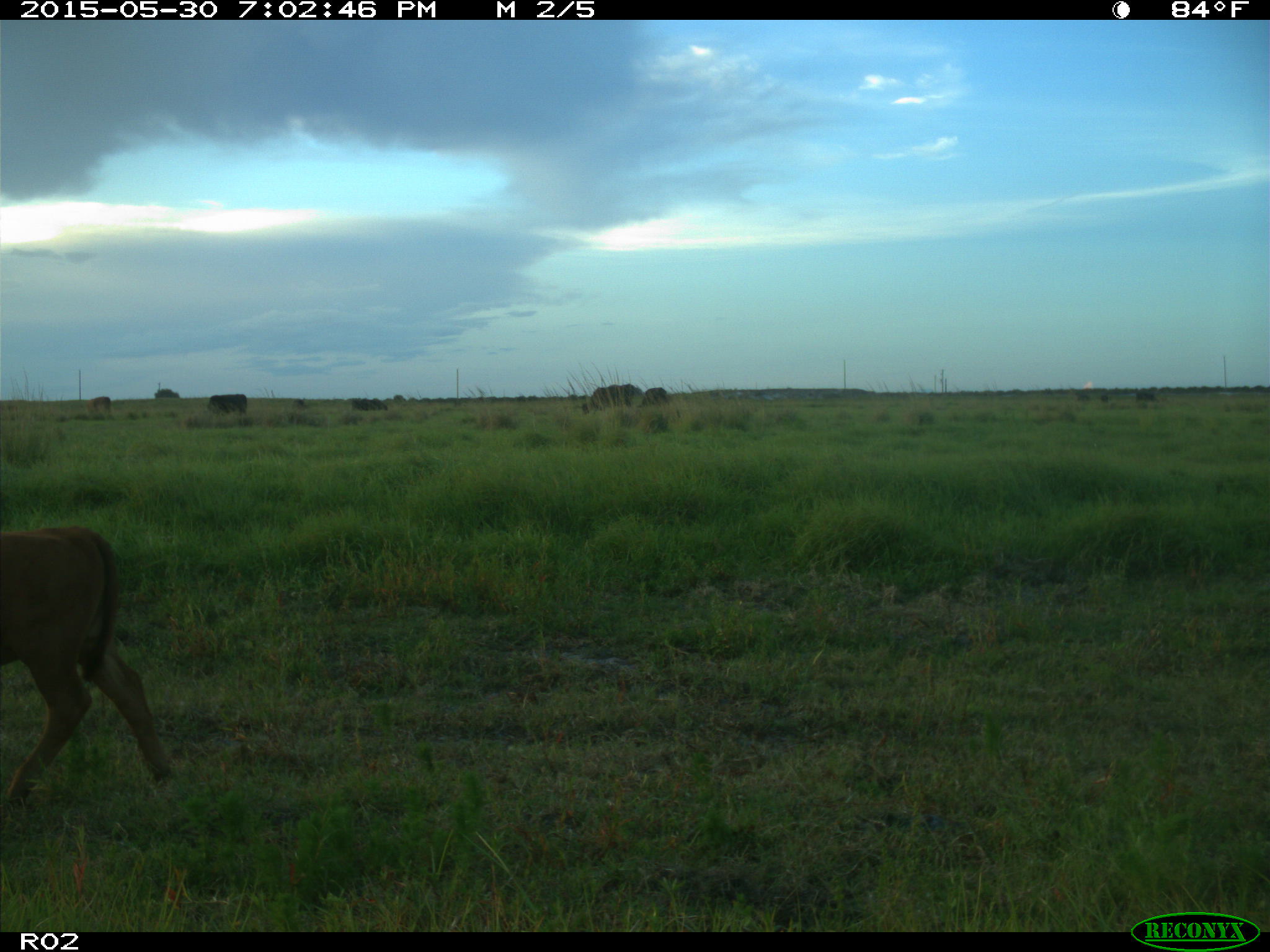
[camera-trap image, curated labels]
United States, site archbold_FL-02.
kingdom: Animalia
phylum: Chordata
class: Mammalia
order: Artiodactyla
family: Bovidae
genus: Bos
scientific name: Bos taurus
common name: domestic cow